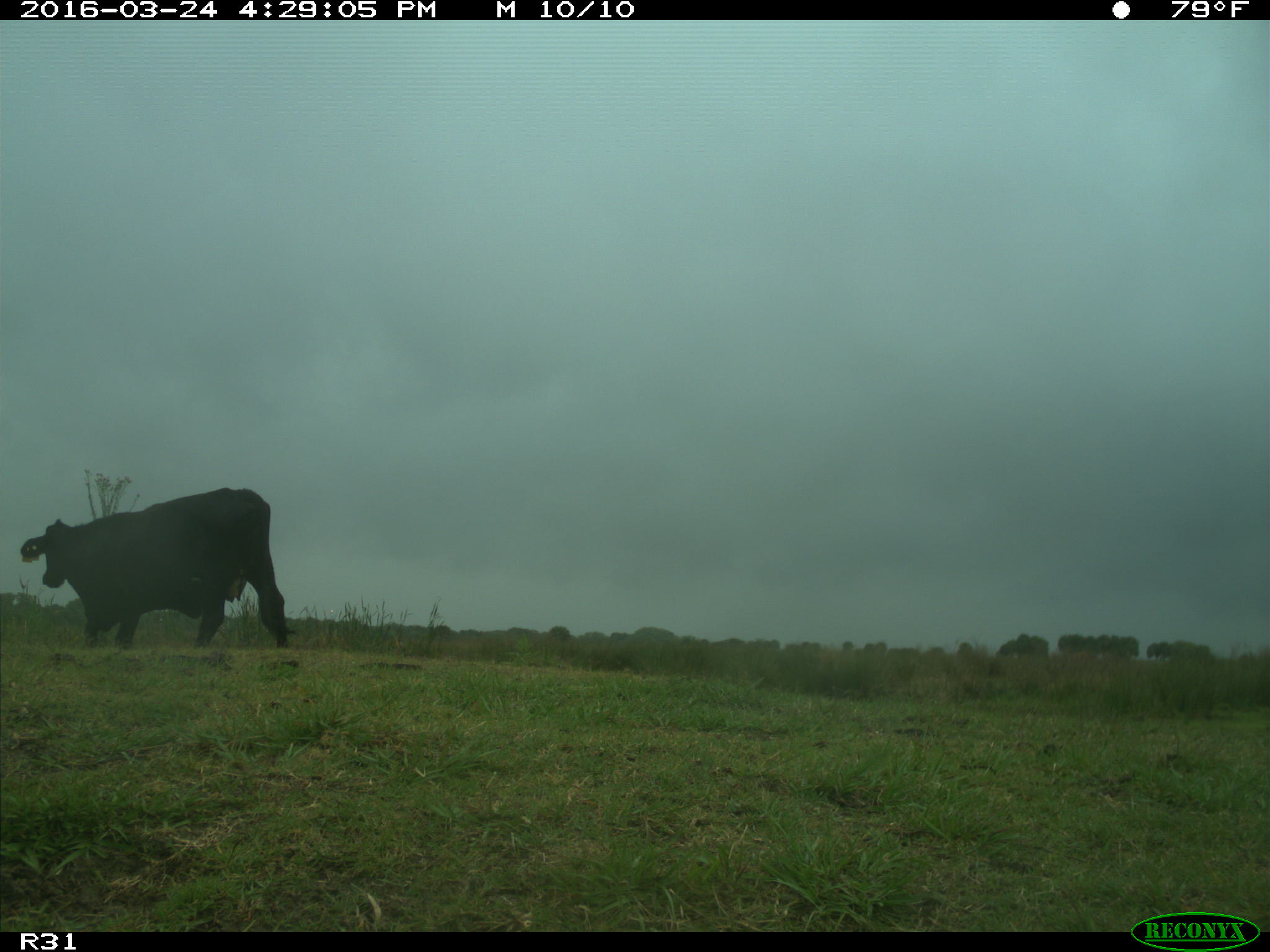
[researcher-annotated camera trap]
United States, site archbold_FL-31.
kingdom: Animalia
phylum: Chordata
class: Mammalia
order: Artiodactyla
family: Bovidae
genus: Bos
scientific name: Bos taurus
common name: domestic cow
Bos taurus (domestic cow).